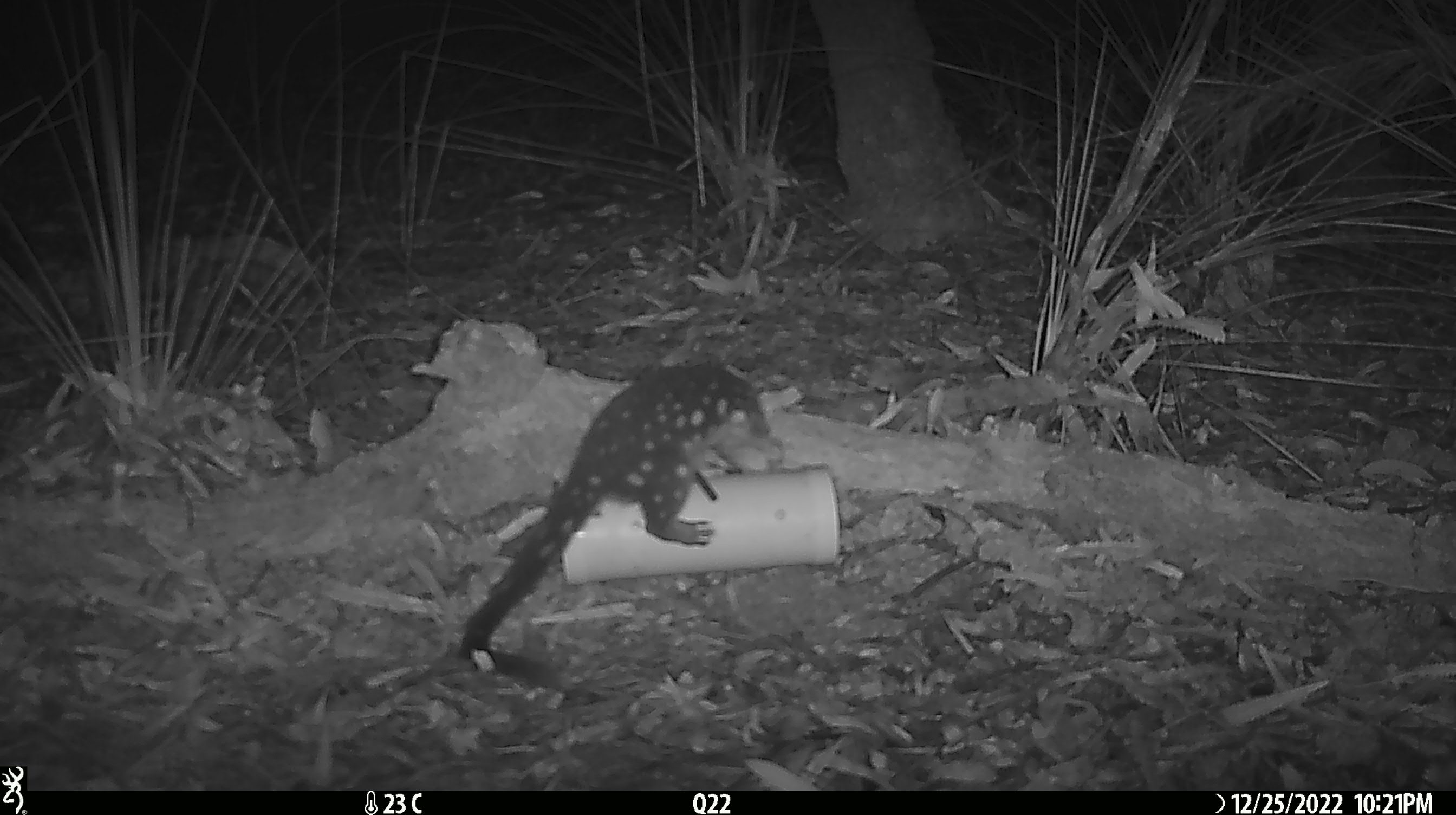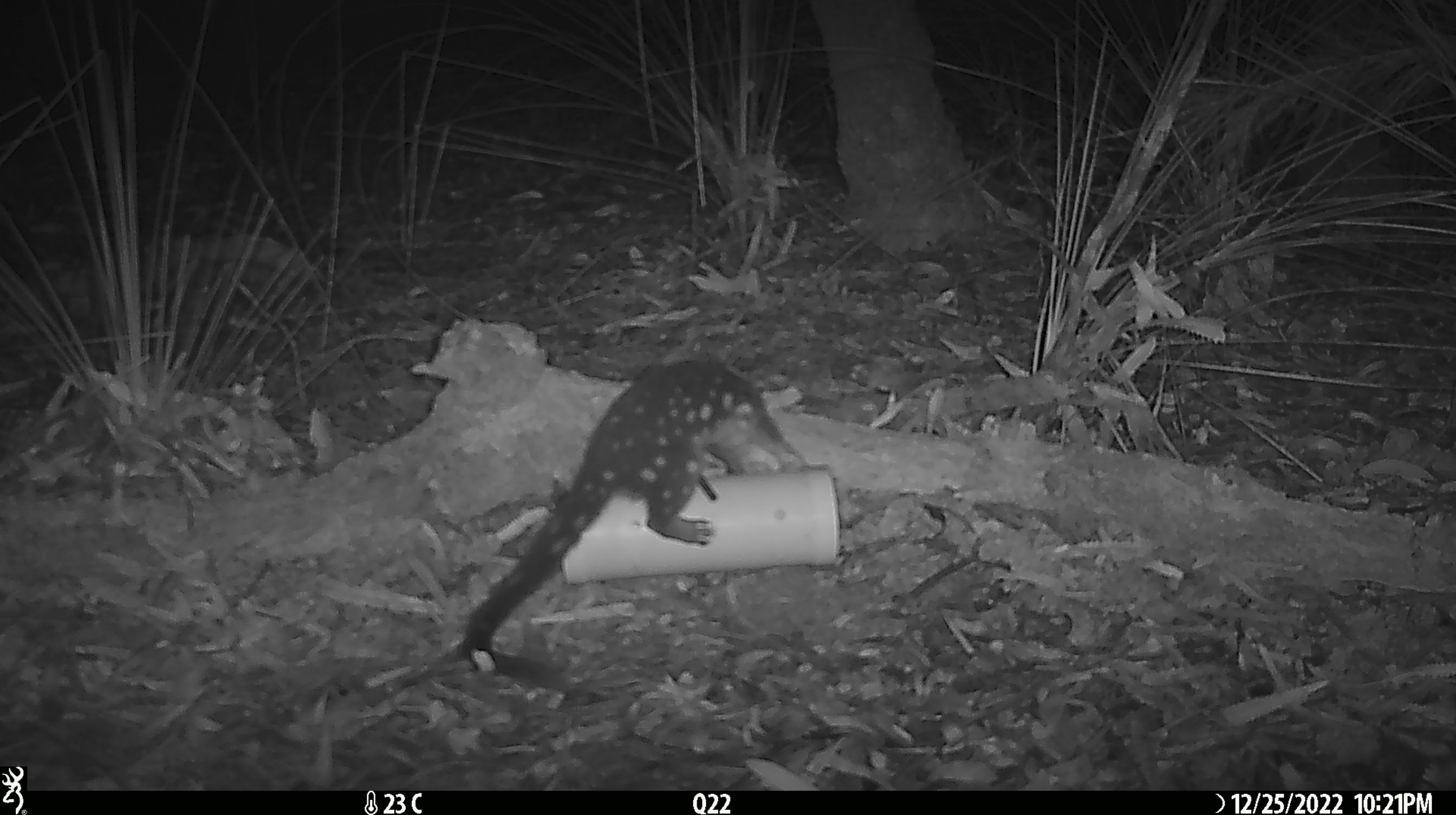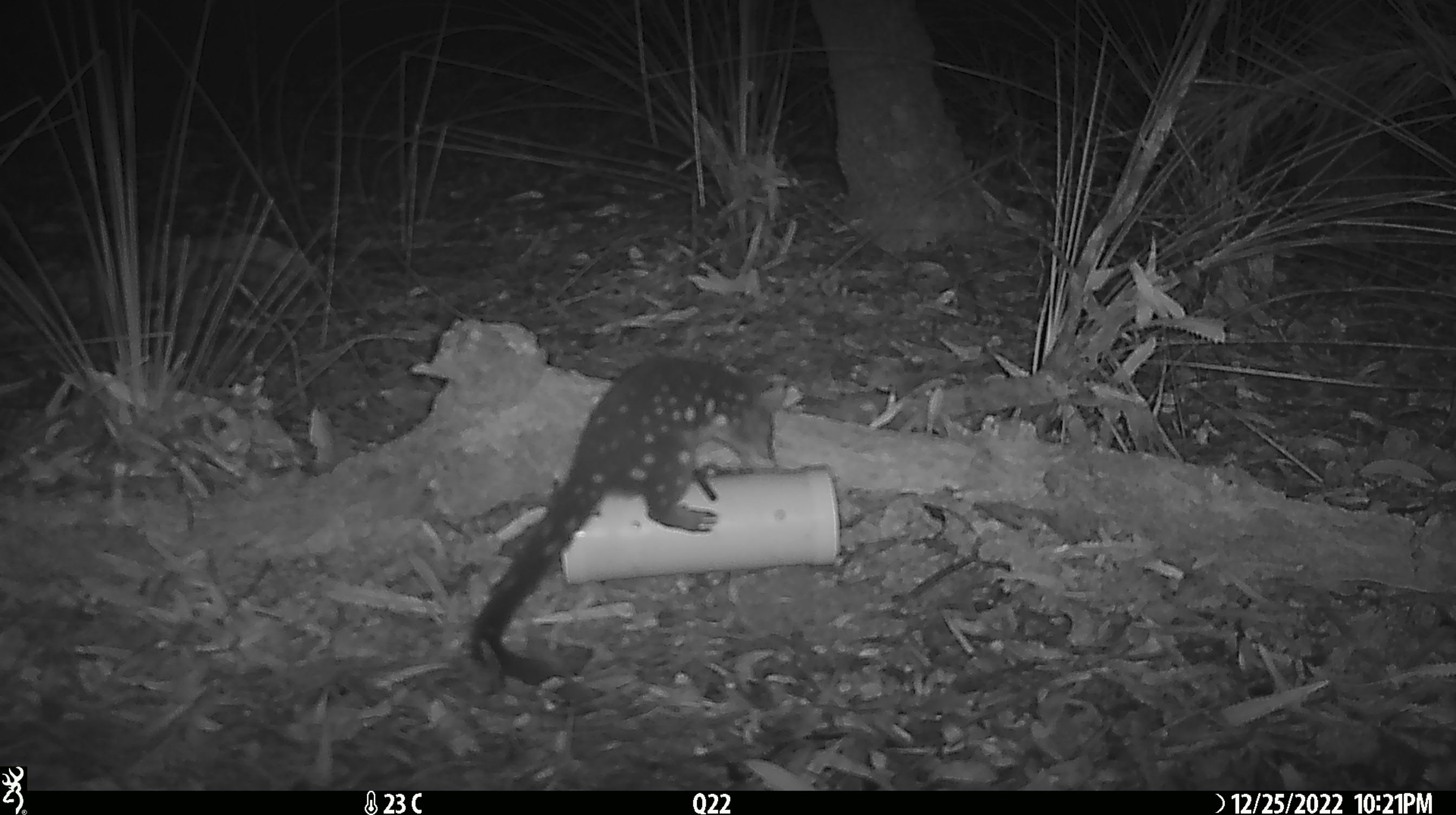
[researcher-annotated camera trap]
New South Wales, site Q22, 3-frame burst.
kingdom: Animalia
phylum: Chordata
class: Mammalia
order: Dasyuromorphia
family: Dasyuridae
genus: Dasyurus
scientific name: Dasyurus maculatus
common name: spotted-tailed quoll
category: quoll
Quoll (spotted-tailed quoll) (Dasyurus maculatus).